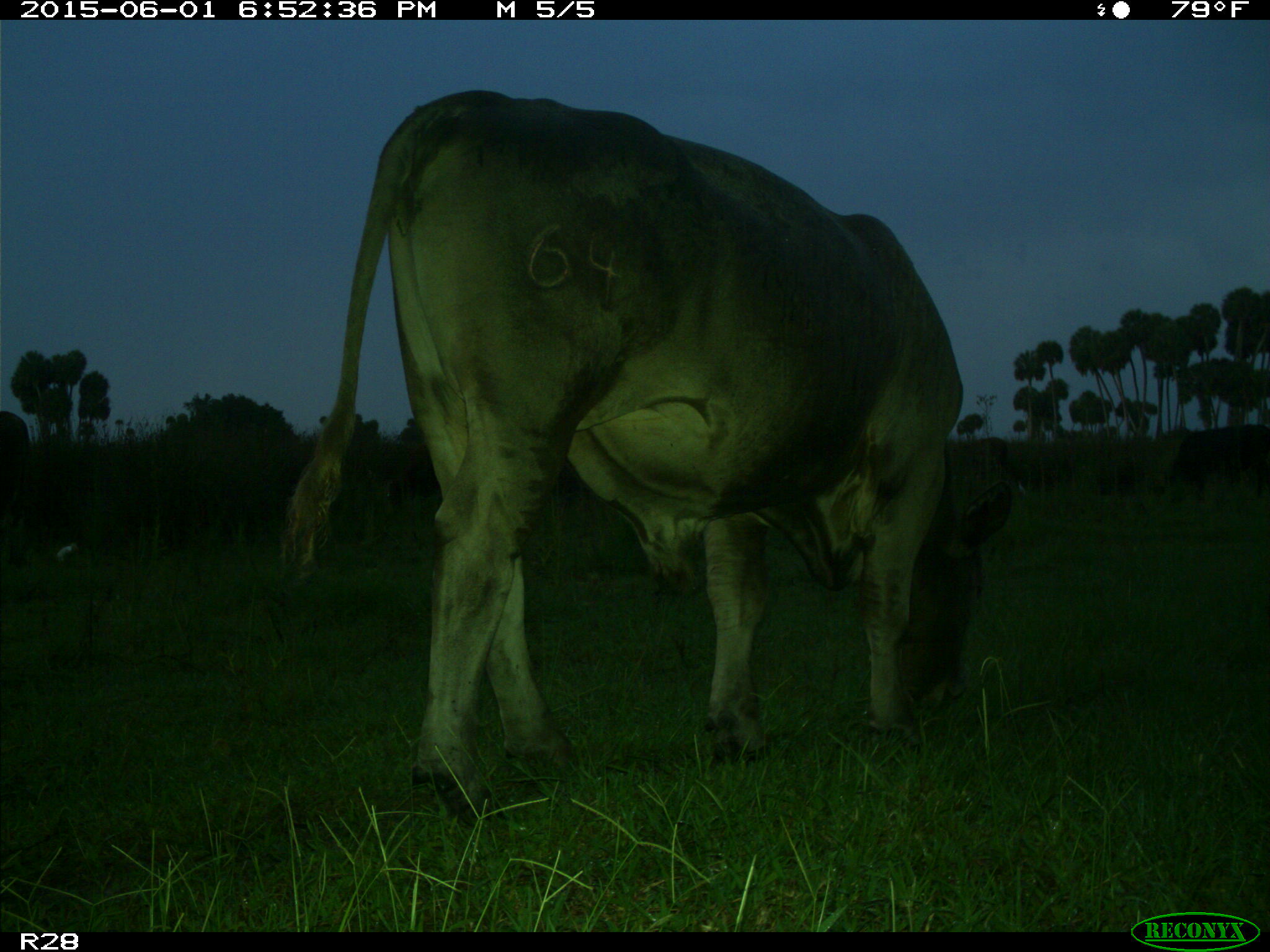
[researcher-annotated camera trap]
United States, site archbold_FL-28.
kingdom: Animalia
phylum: Chordata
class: Mammalia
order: Artiodactyla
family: Bovidae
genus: Bos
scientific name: Bos taurus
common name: domestic cow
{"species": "Bos taurus (domestic cow)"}